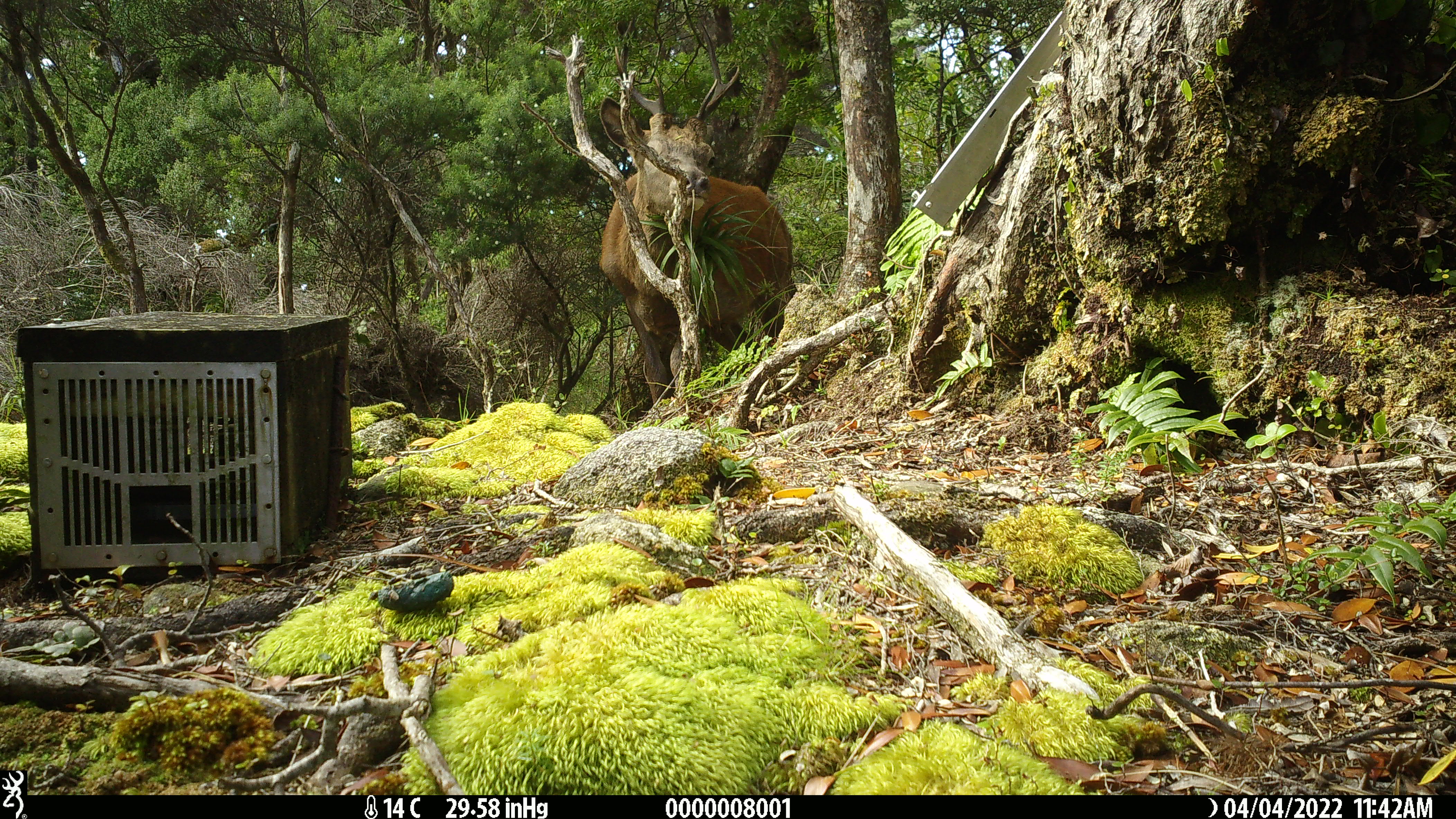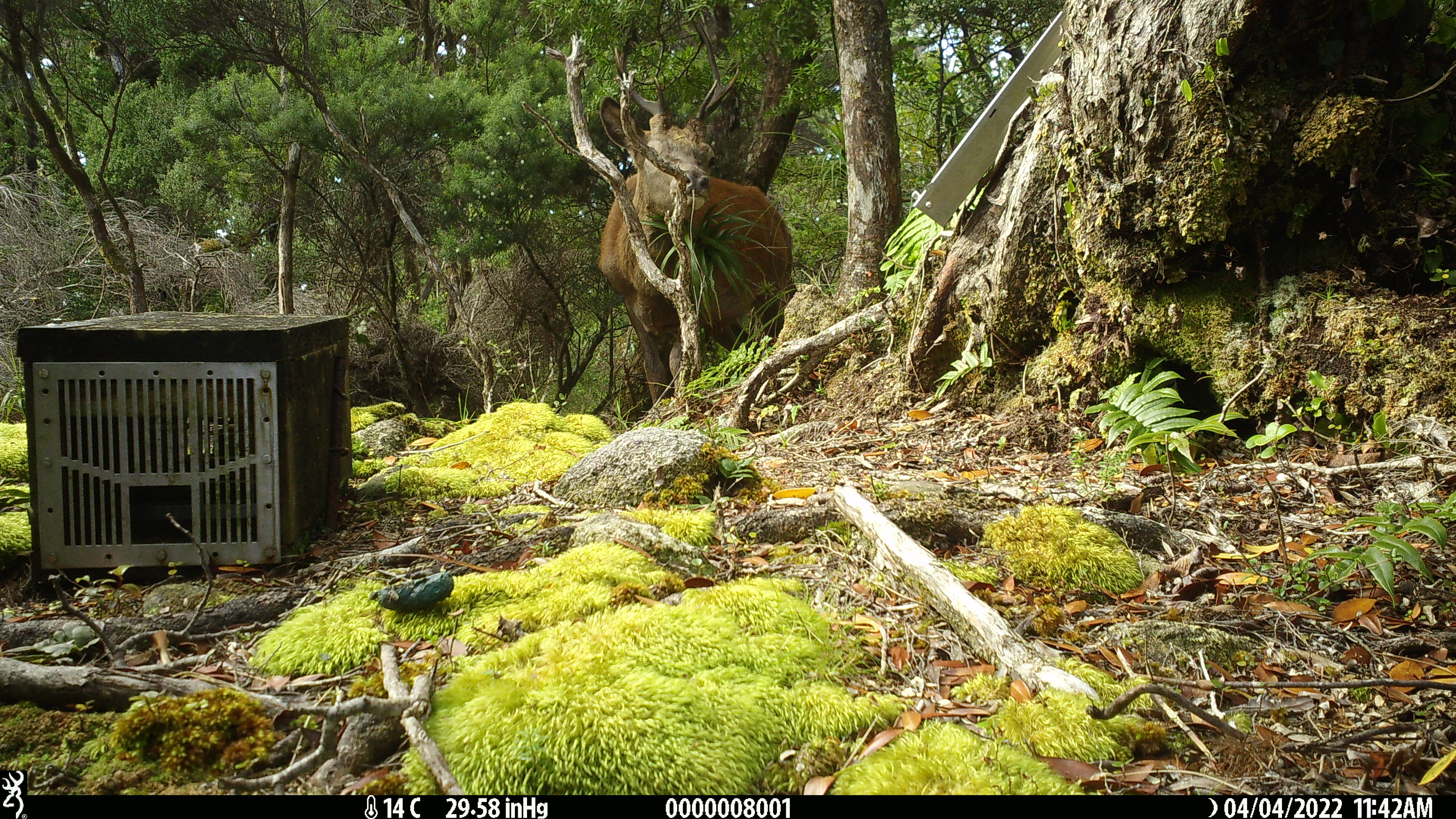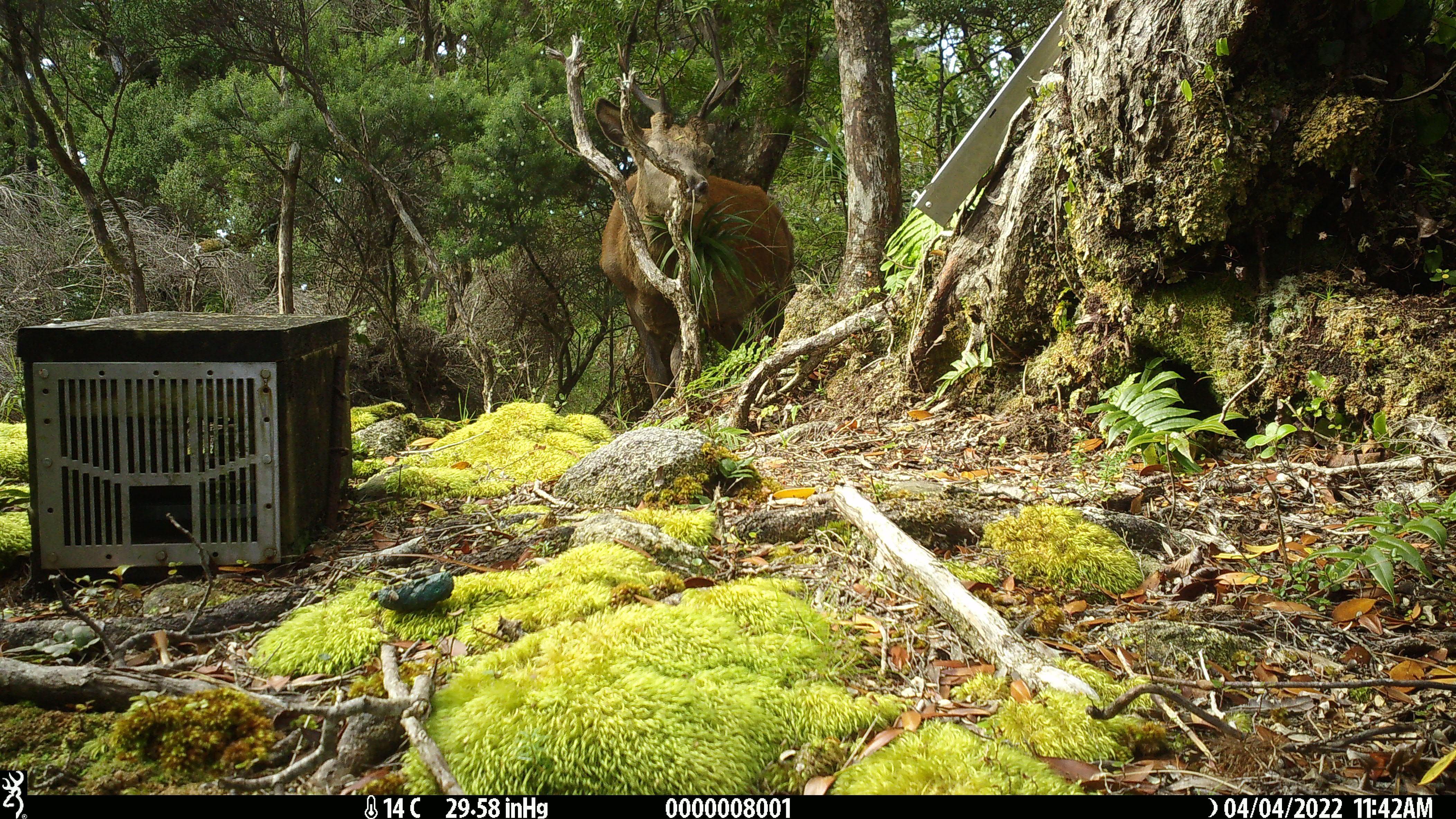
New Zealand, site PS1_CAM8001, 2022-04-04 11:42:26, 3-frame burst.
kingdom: Animalia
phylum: Chordata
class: Mammalia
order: Artiodactyla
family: Cervidae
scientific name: Cervidae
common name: deer